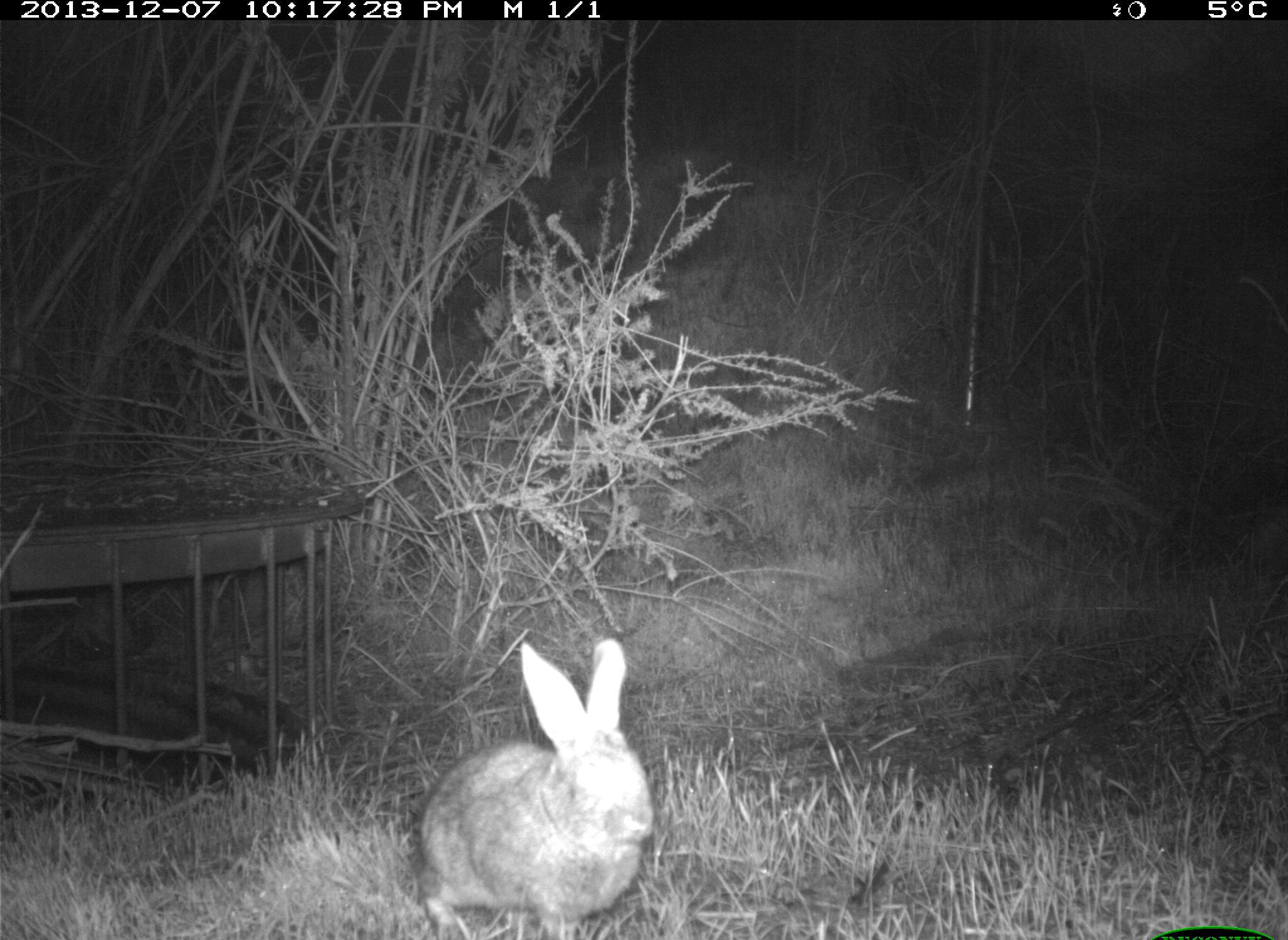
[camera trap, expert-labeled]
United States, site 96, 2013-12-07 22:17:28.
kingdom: Animalia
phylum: Chordata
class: Mammalia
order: Lagomorpha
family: Leporidae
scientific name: Leporidae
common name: rabbits and hares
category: rabbit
Rabbit (rabbits and hares) (Leporidae).